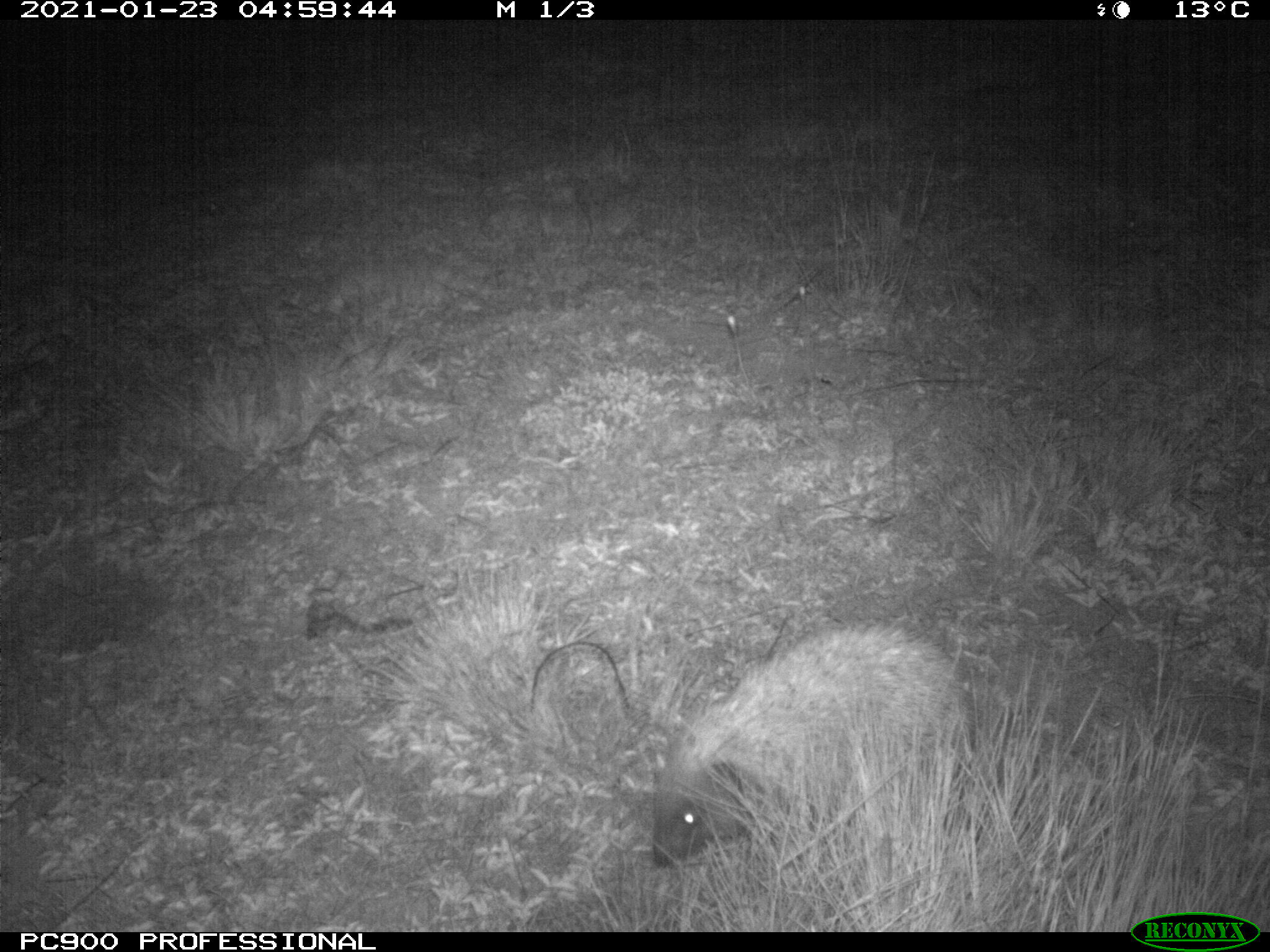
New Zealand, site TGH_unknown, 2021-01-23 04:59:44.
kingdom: Animalia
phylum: Chordata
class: Mammalia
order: Eulipotyphla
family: Erinaceidae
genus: Erinaceus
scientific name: Erinaceus europaeus europaeus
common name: european hedgehog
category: hedgehog